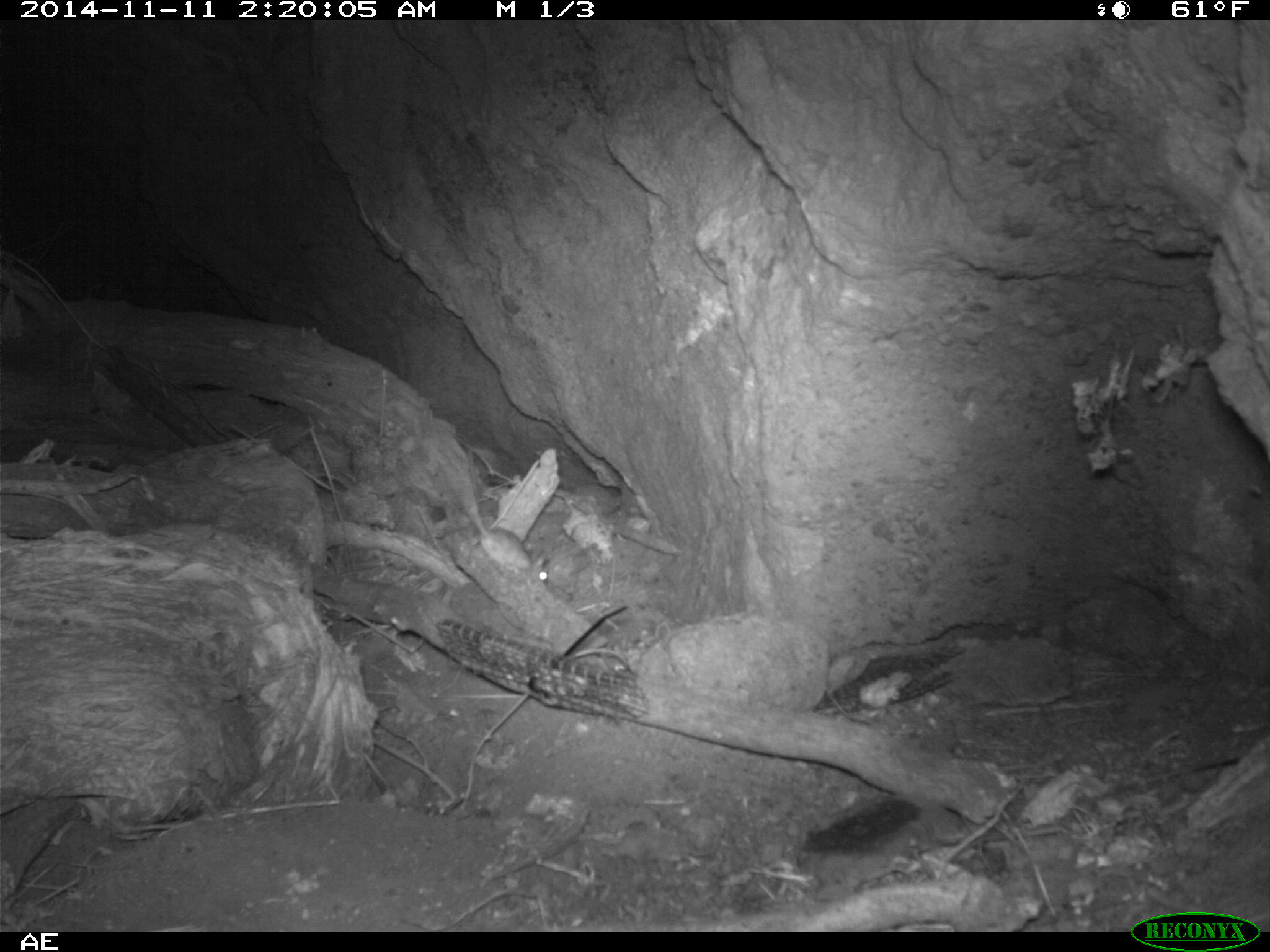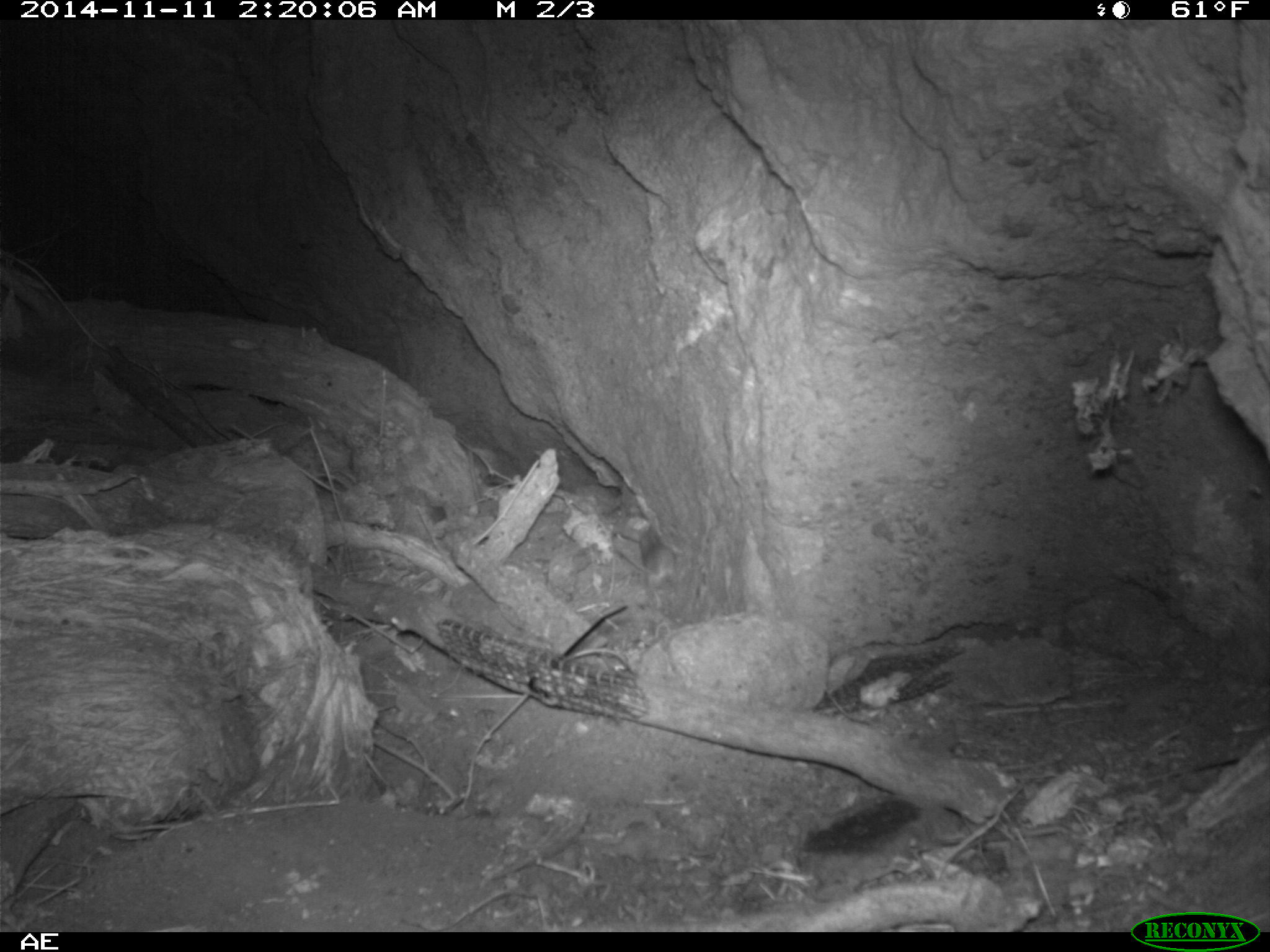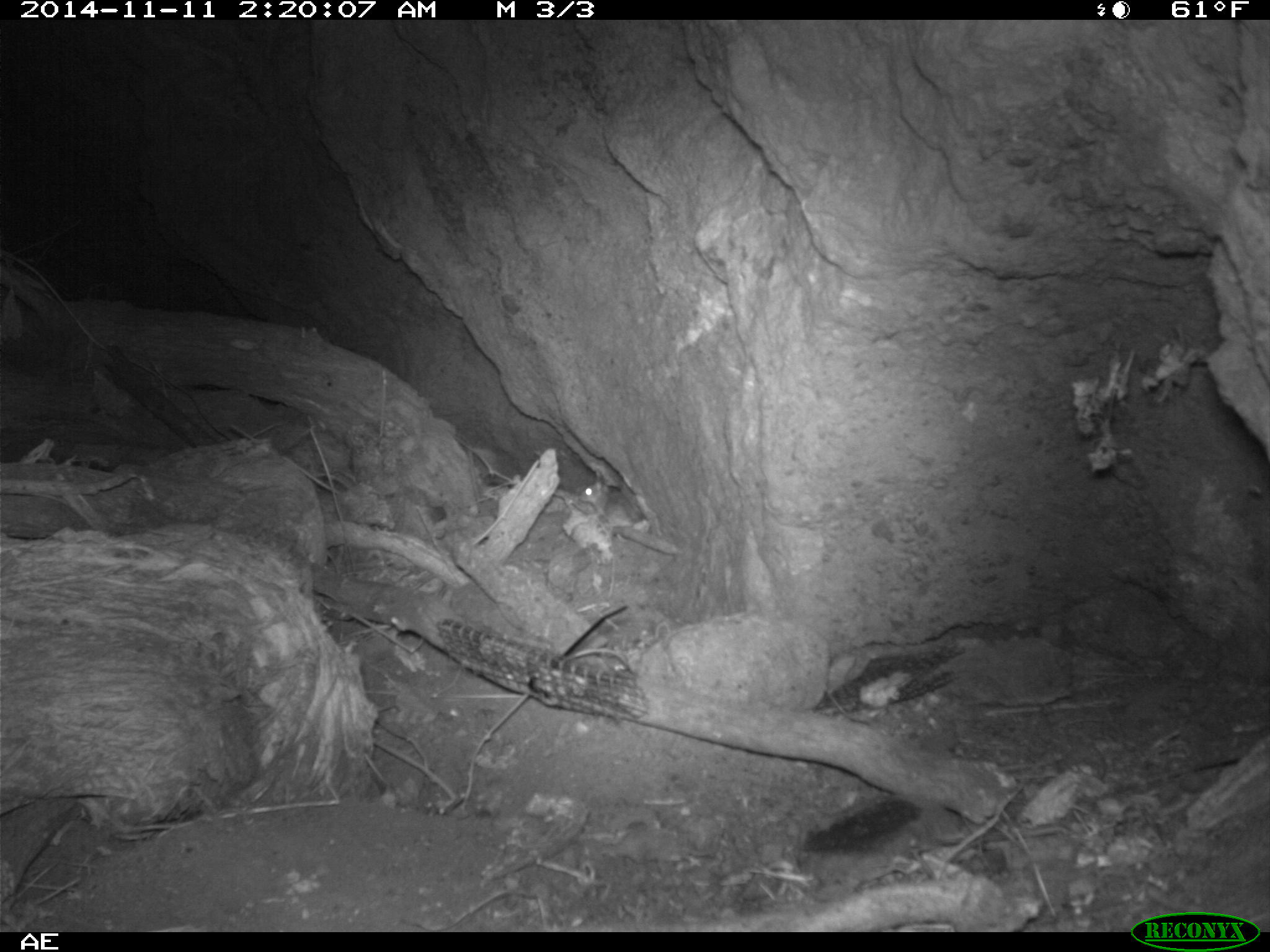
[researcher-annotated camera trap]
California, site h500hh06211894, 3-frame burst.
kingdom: Animalia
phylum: Chordata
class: Mammalia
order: Rodentia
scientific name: Rodentia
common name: rodent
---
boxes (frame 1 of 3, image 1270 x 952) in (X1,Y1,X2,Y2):
rodent: (464,498,549,584)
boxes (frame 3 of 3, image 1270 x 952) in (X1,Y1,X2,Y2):
rodent: (578,483,598,501)